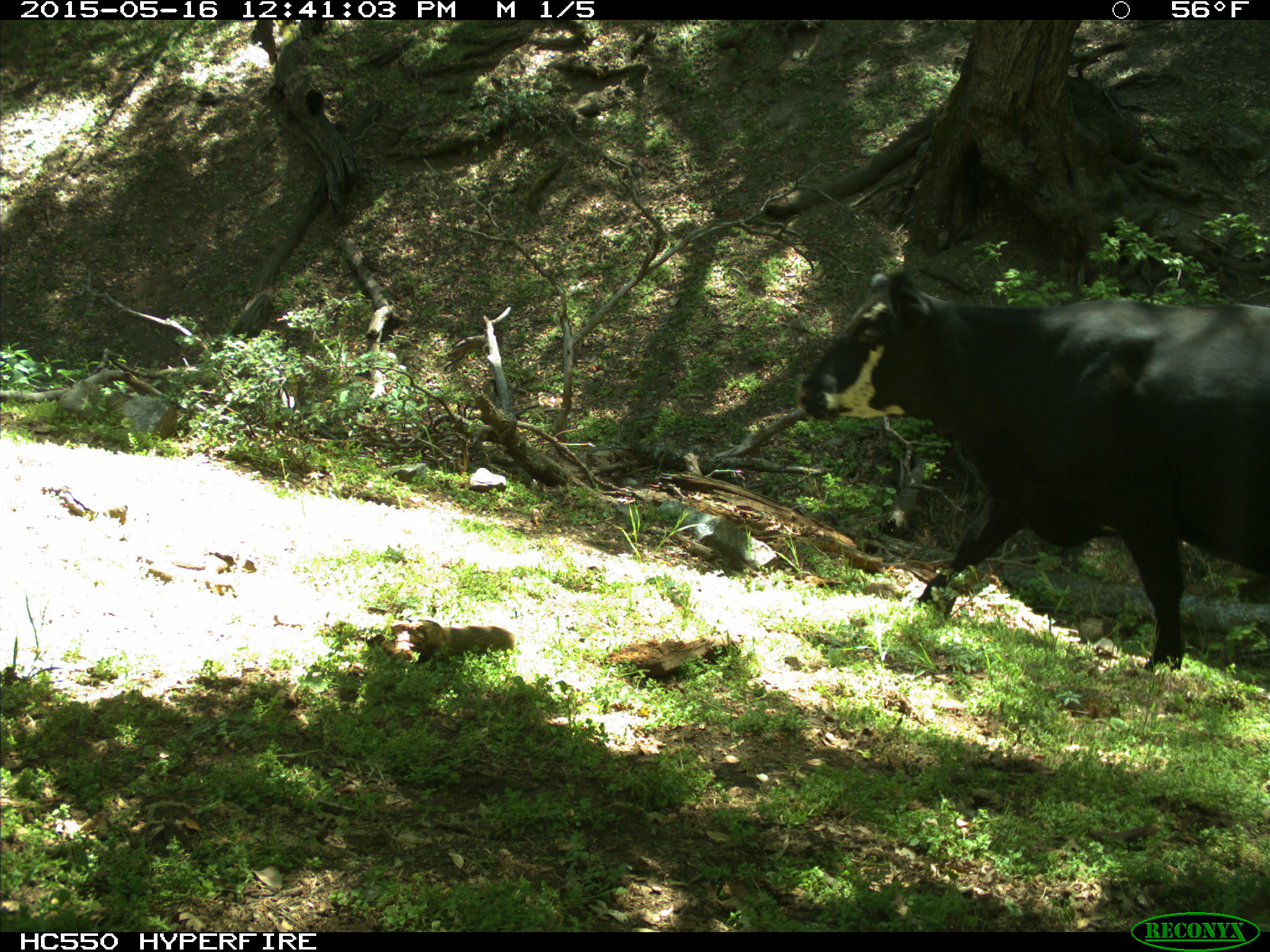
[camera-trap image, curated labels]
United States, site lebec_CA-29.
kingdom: Animalia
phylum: Chordata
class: Mammalia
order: Artiodactyla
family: Bovidae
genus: Bos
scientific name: Bos taurus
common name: domestic cow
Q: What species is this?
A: Bos taurus (domestic cow).